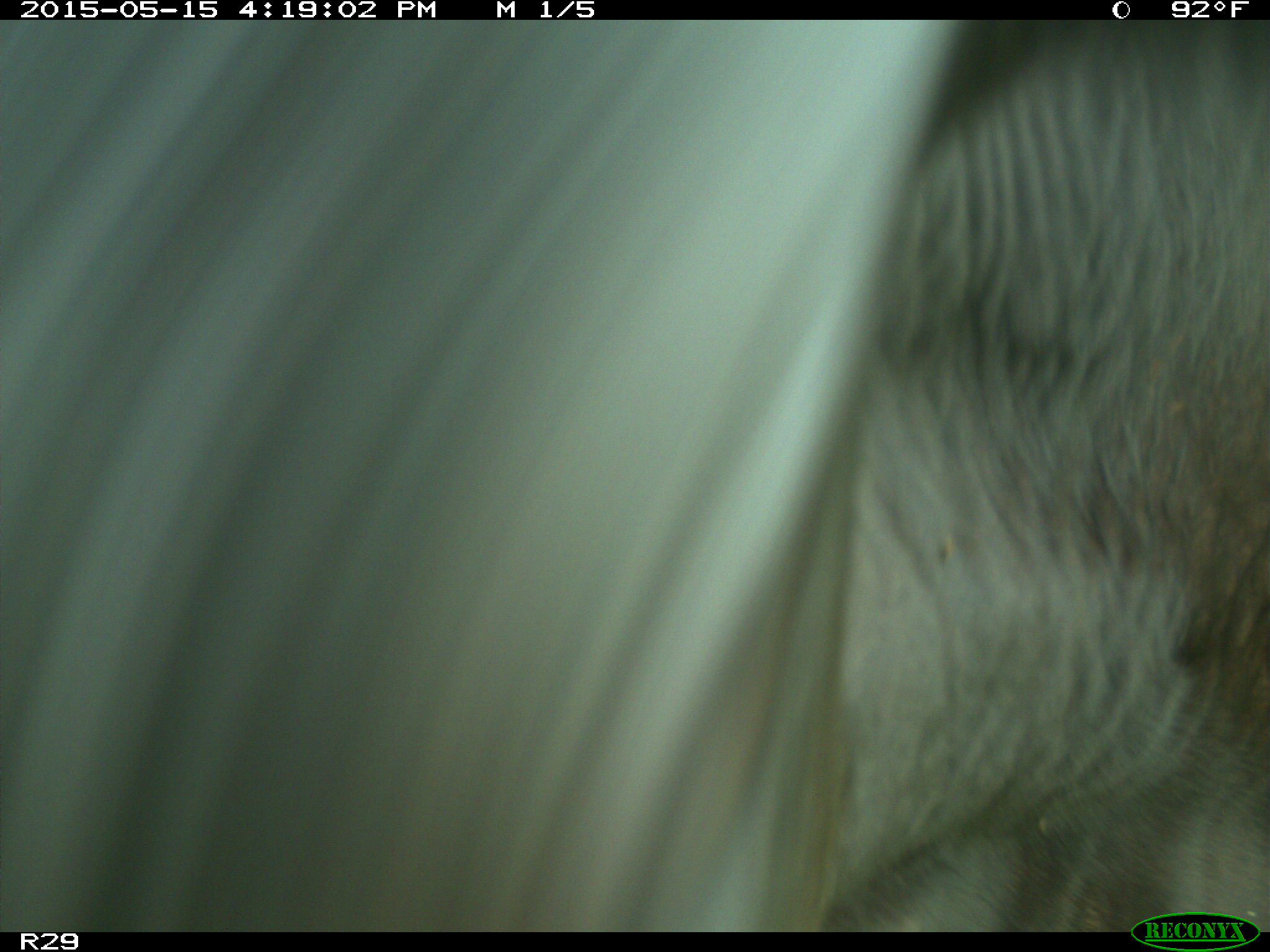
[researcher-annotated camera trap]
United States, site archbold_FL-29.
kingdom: Animalia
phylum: Chordata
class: Mammalia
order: Artiodactyla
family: Bovidae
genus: Bos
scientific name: Bos taurus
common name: domestic cow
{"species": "Bos taurus (domestic cow)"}